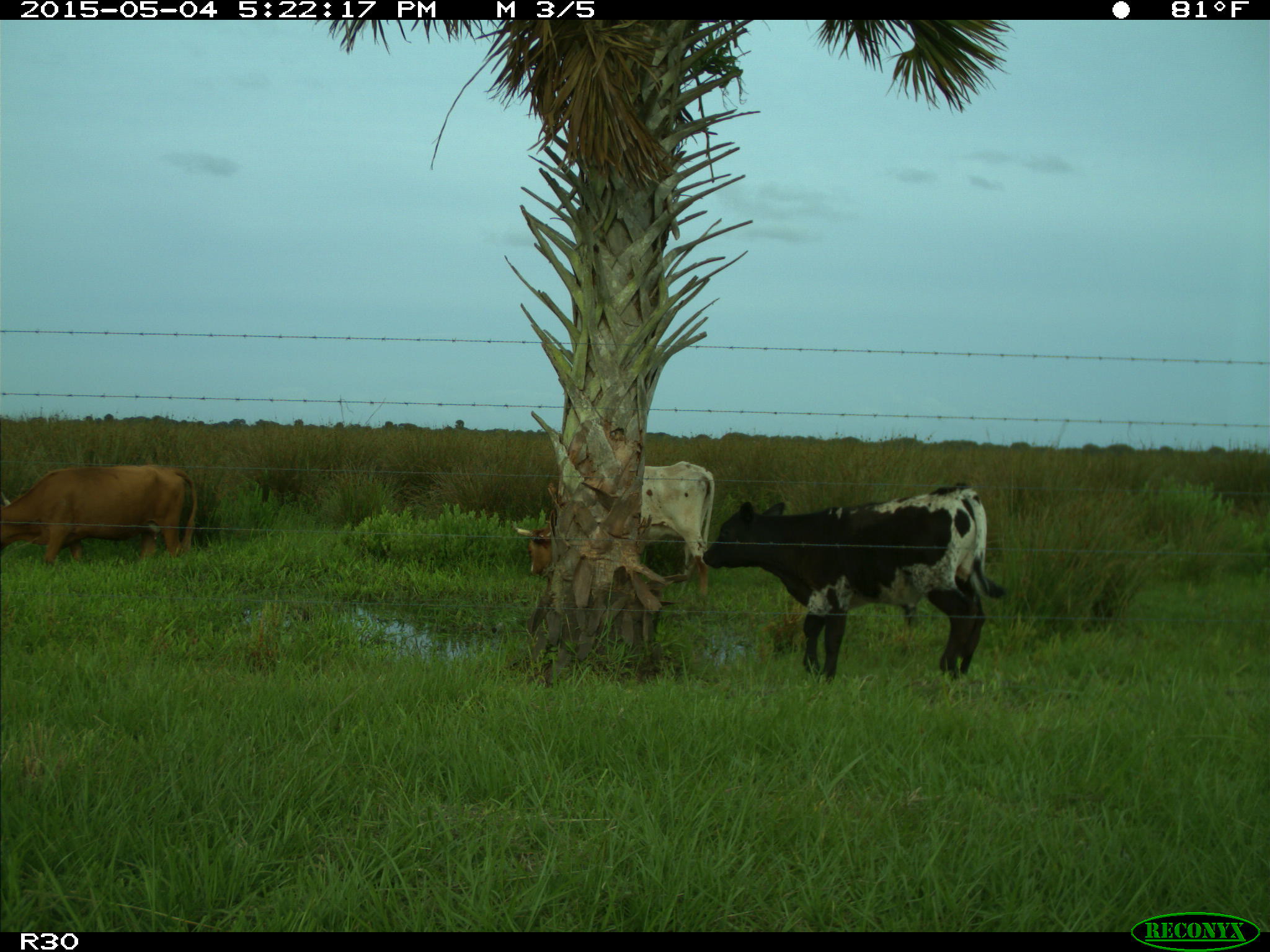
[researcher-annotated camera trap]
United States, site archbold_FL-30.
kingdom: Animalia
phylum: Chordata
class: Mammalia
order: Artiodactyla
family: Bovidae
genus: Bos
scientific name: Bos taurus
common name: domestic cow